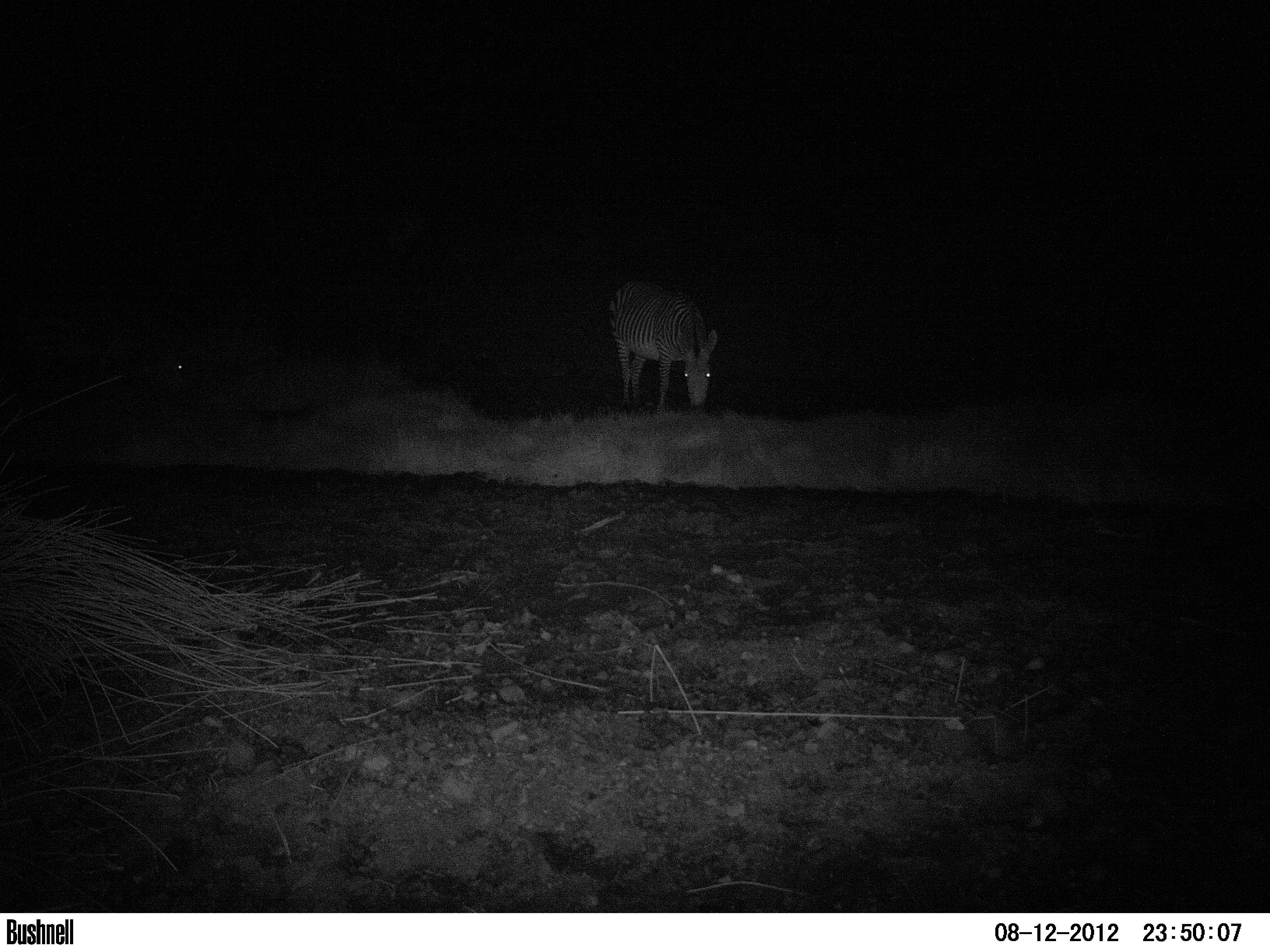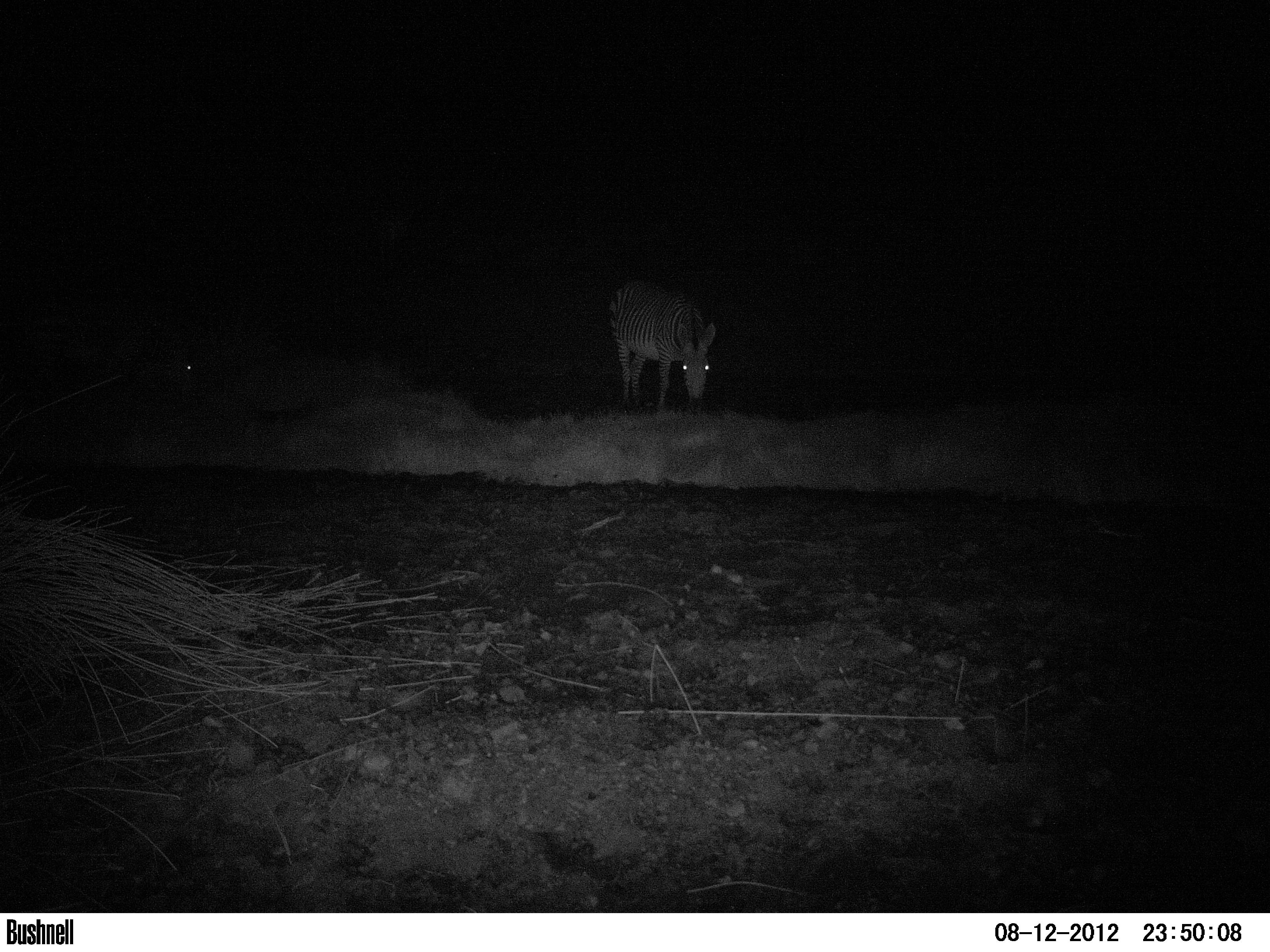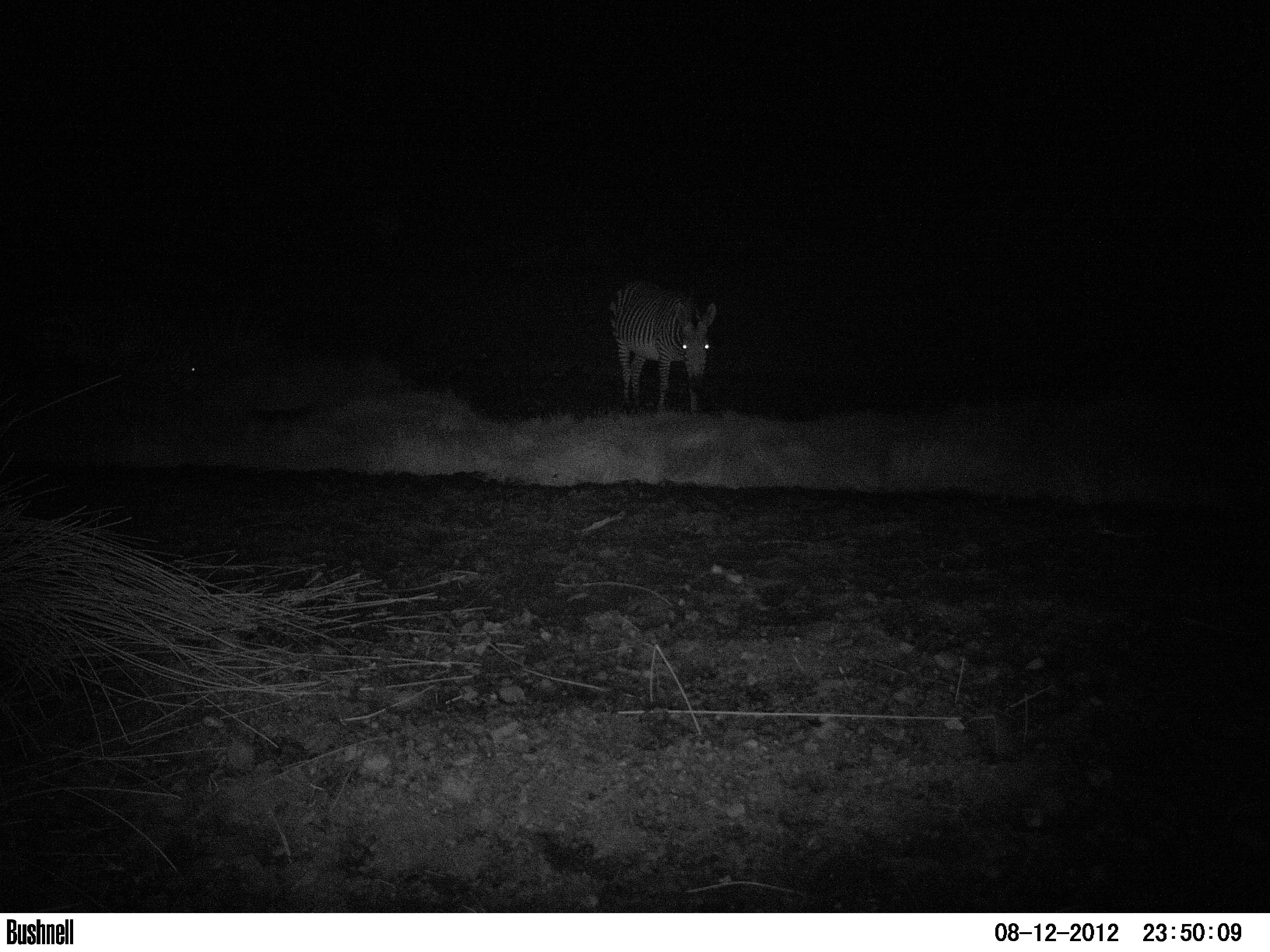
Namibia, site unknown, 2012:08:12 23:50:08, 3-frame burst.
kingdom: Animalia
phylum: Chordata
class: Mammalia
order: Perissodactyla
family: Equidae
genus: Equus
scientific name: Equus zebra hartmannae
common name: hartmann's mountain zebra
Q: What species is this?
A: Equus zebra hartmannae (hartmann's mountain zebra).